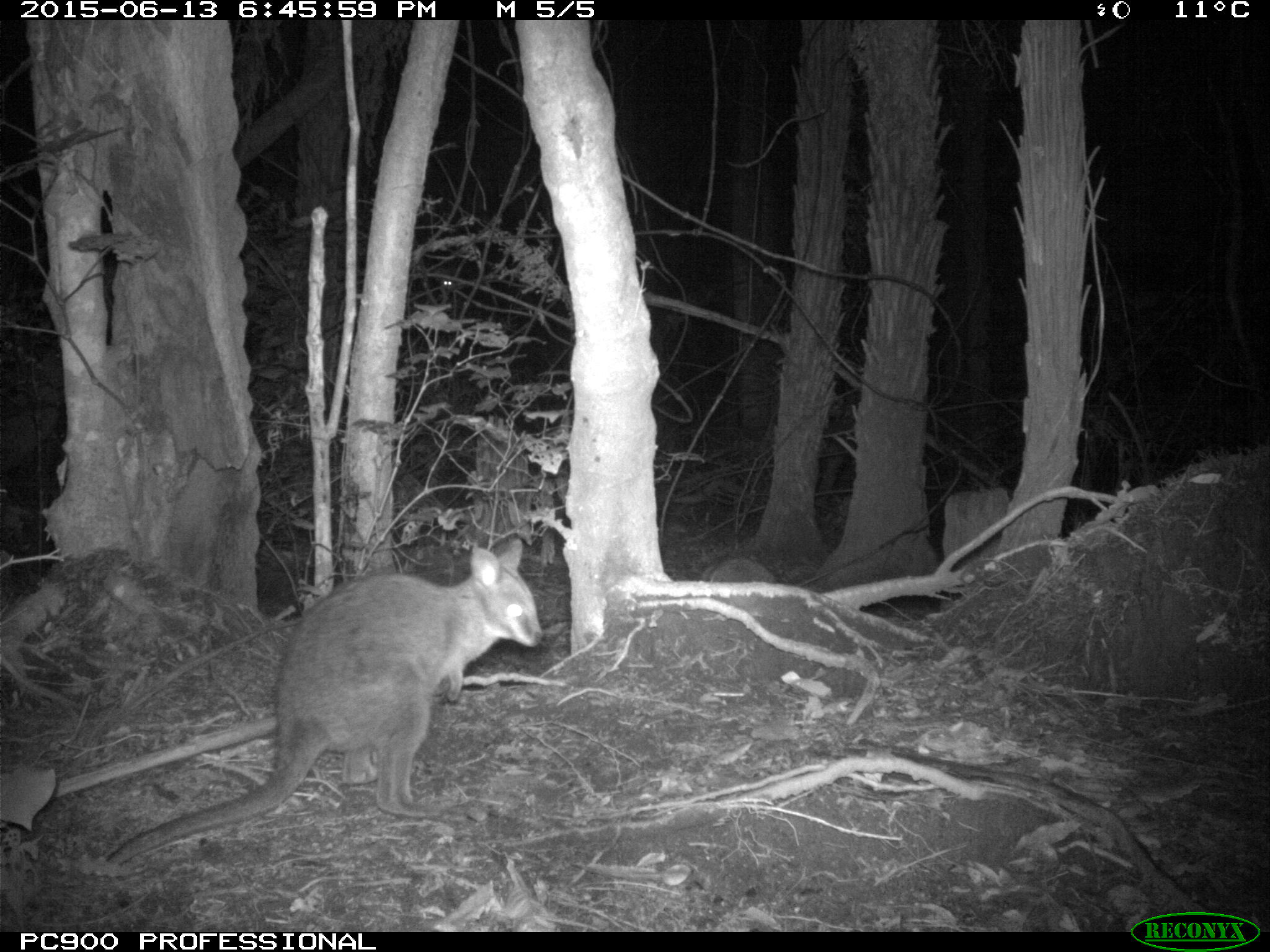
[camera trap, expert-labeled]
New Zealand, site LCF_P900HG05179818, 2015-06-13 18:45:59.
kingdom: Animalia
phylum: Chordata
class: Mammalia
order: Diprotodontia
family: Macropodidae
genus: Notamacropus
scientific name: Notamacropus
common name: wallaby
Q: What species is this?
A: Wallaby (Notamacropus).